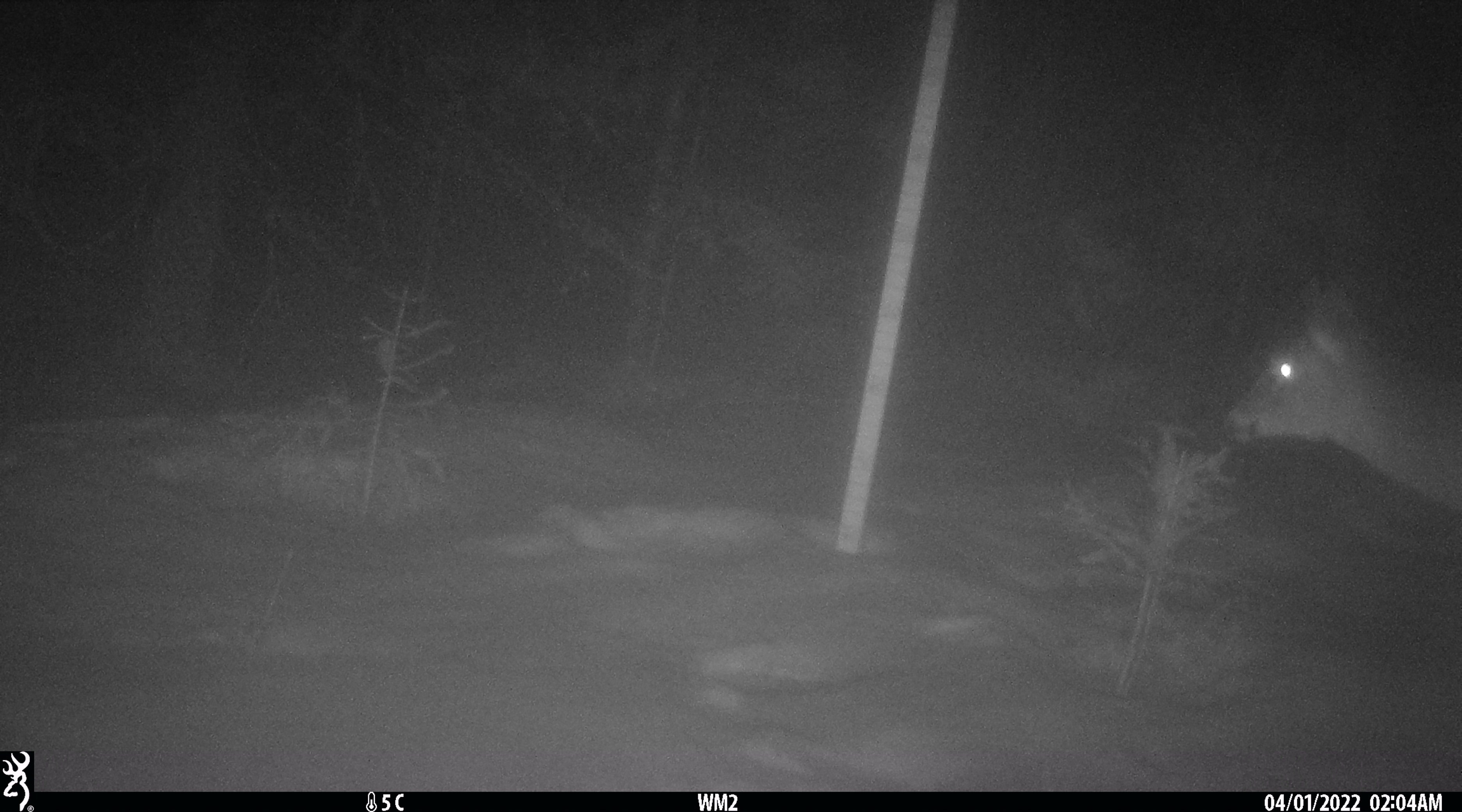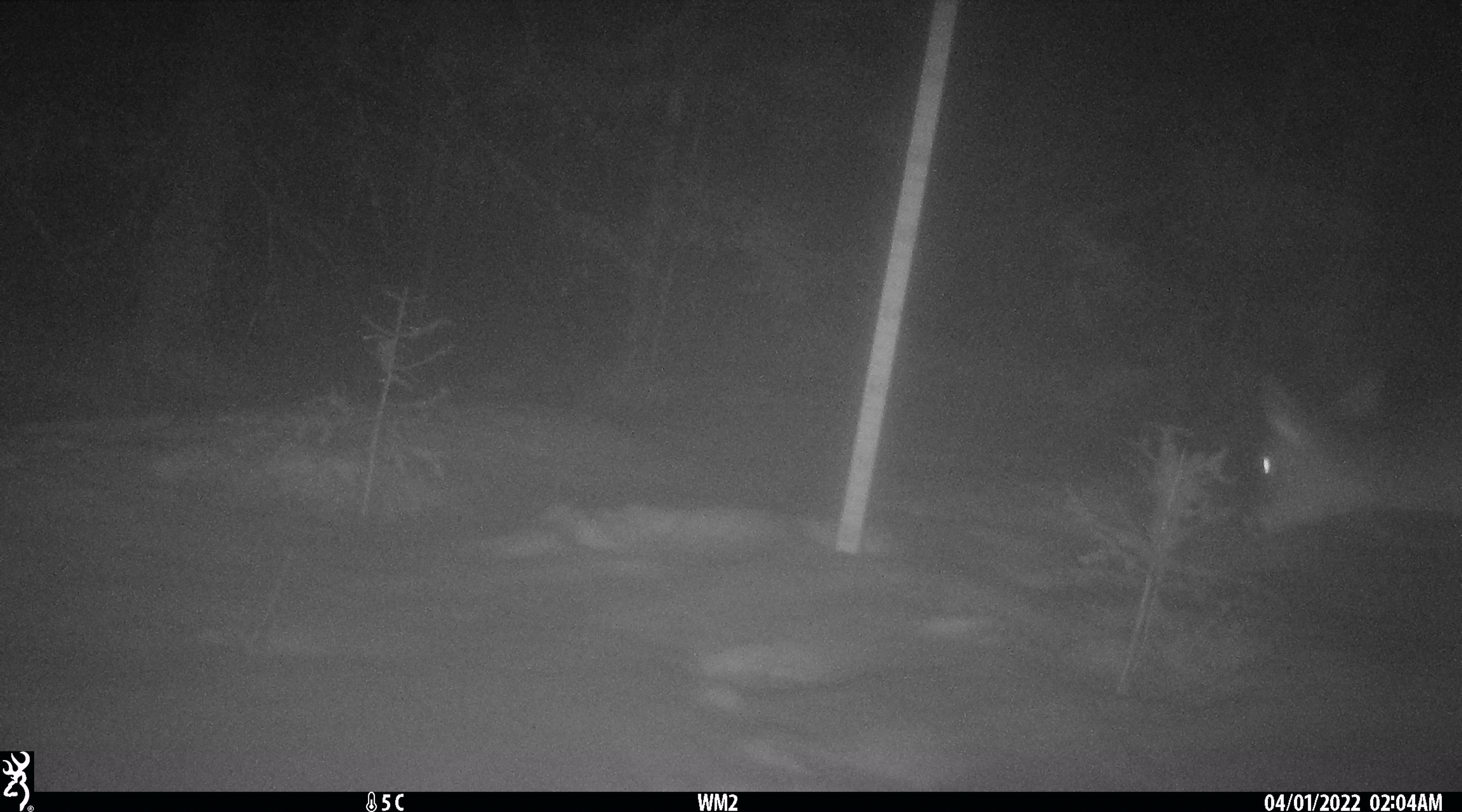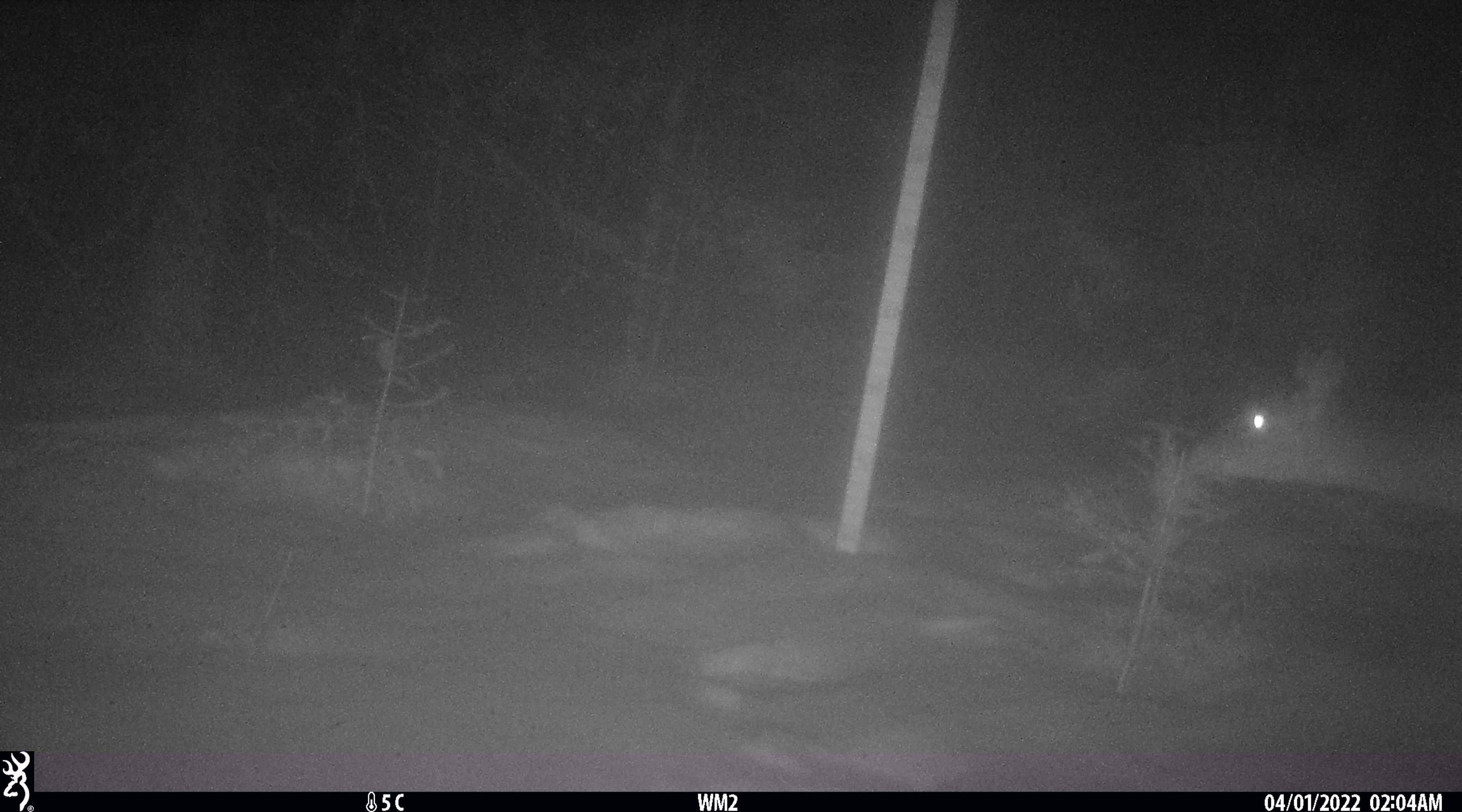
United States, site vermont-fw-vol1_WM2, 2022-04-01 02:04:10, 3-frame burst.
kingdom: Animalia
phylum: Chordata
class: Mammalia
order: Artiodactyla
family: Cervidae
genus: Odocoileus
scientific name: Odocoileus virginianus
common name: white-tailed deer